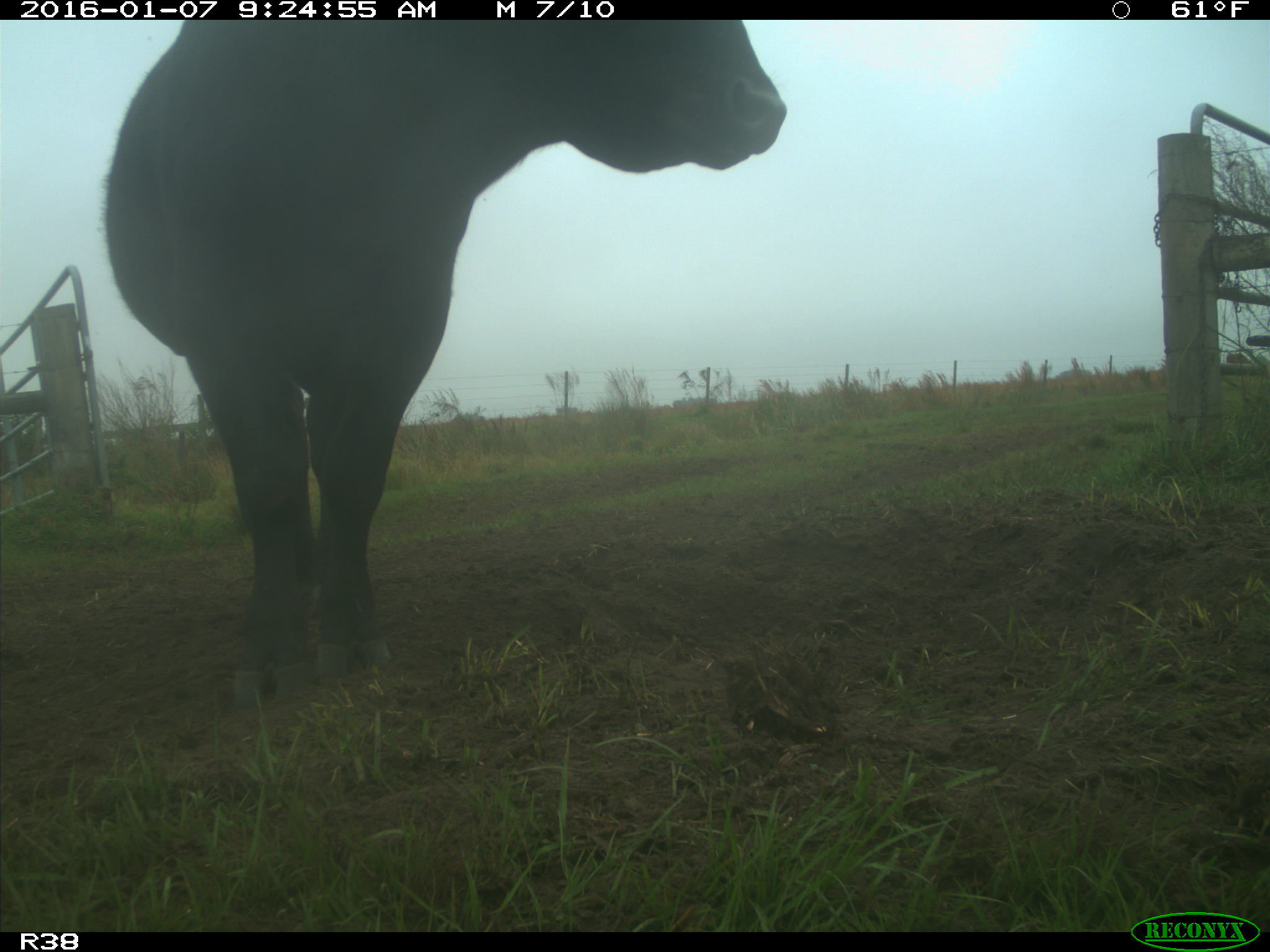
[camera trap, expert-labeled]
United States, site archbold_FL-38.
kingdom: Animalia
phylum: Chordata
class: Mammalia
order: Artiodactyla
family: Bovidae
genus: Bos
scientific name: Bos taurus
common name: domestic cow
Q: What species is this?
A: Bos taurus (domestic cow).